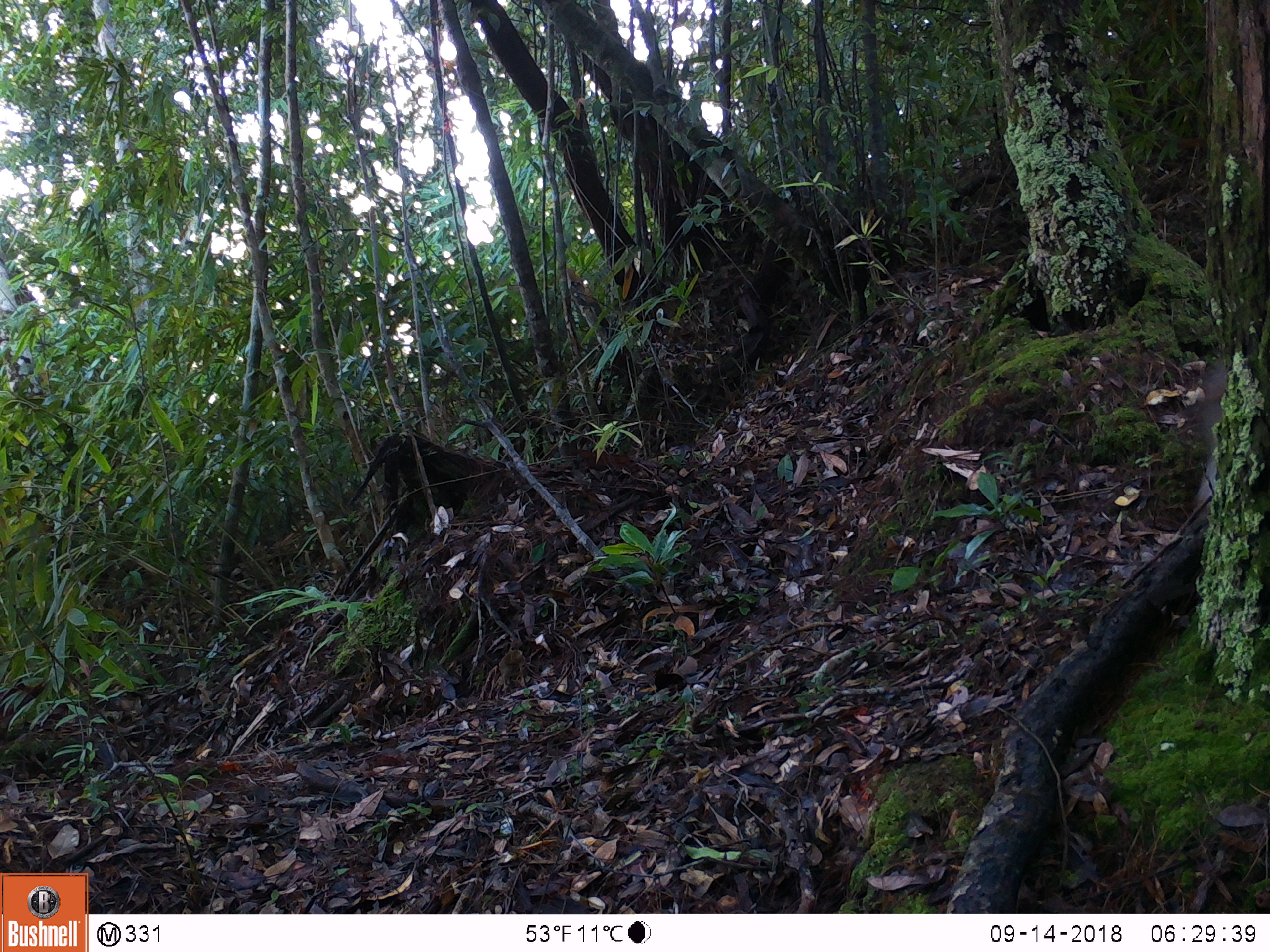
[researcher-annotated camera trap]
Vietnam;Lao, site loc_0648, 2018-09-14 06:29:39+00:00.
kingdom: Animalia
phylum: Chordata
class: Mammalia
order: Primates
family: Cercopithecidae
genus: Macaca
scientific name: Macaca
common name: macaques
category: assam or rhesus macaque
Assam or rhesus macaque (macaques) (Macaca). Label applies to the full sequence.